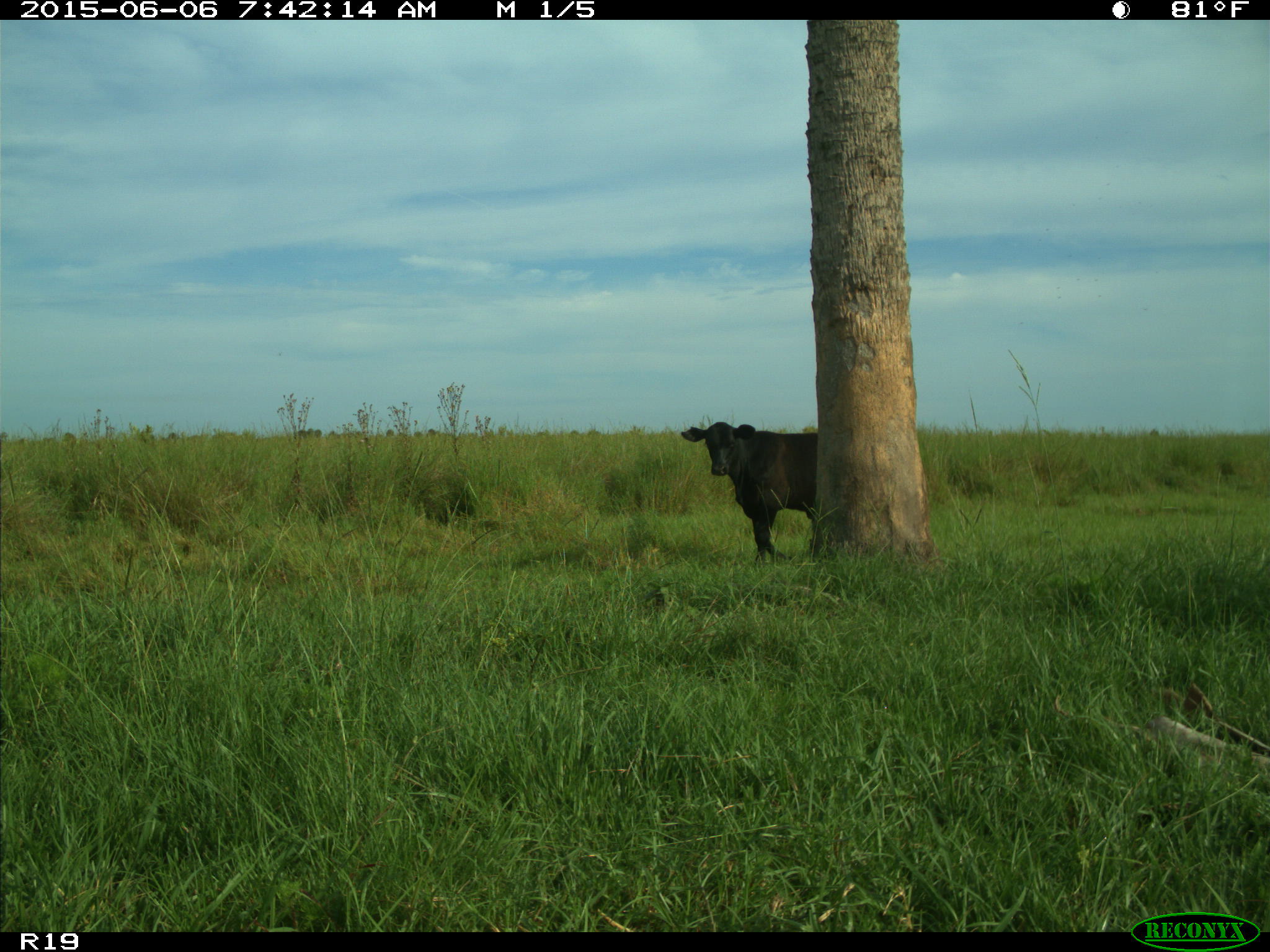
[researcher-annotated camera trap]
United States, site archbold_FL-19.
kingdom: Animalia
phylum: Chordata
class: Mammalia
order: Artiodactyla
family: Bovidae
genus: Bos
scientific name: Bos taurus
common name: domestic cow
Bos taurus (domestic cow).